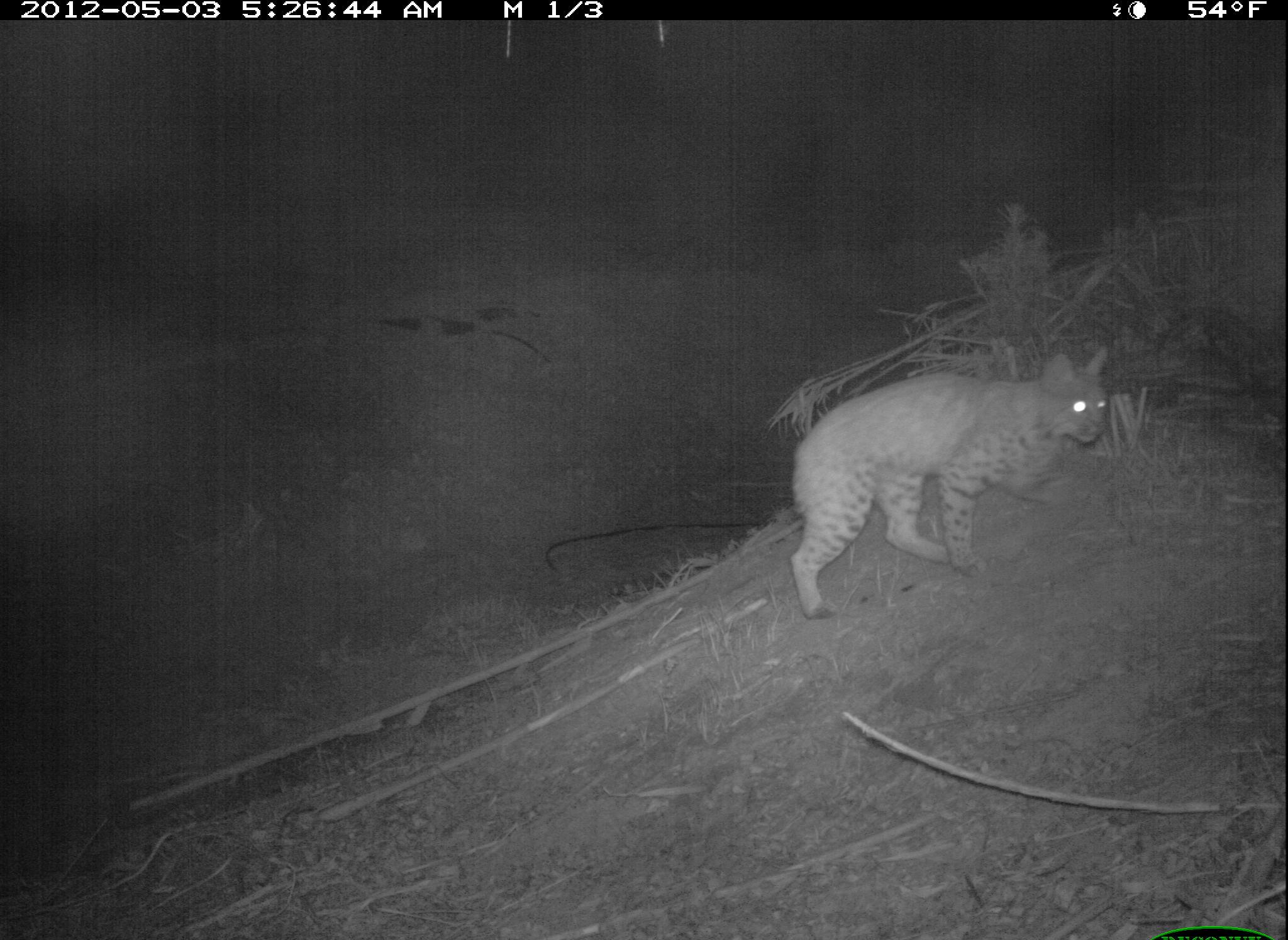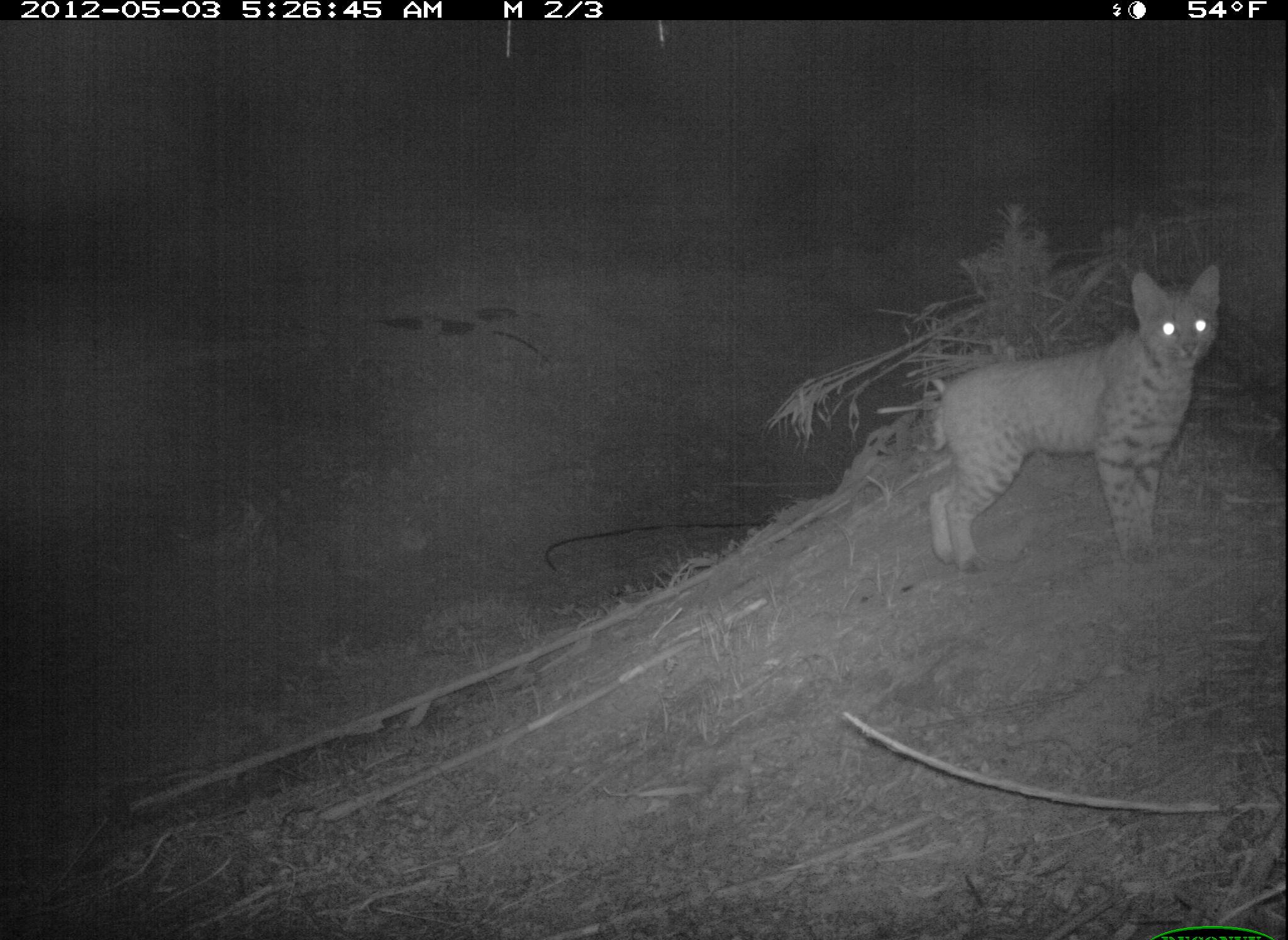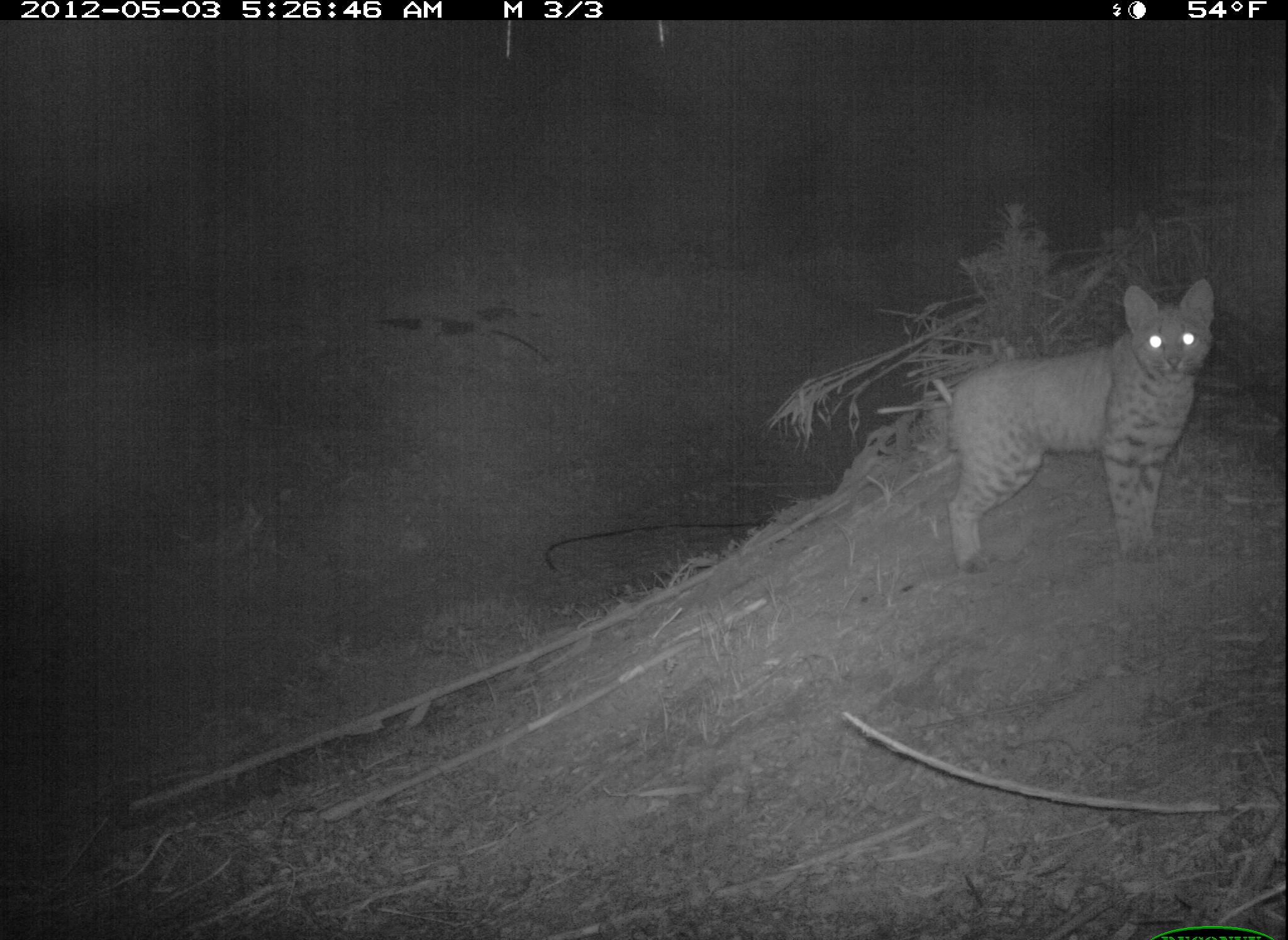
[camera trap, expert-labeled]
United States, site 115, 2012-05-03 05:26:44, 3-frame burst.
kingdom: Animalia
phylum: Chordata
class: Mammalia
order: Carnivora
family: Felidae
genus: Lynx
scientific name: Lynx rufus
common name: bobcat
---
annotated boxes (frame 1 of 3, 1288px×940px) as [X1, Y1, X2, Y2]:
bobcat: [762, 345, 1137, 617]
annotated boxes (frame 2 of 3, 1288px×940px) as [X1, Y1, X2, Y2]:
bobcat: [905, 250, 1256, 580]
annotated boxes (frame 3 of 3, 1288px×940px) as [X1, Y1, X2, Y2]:
bobcat: [874, 261, 1225, 573]